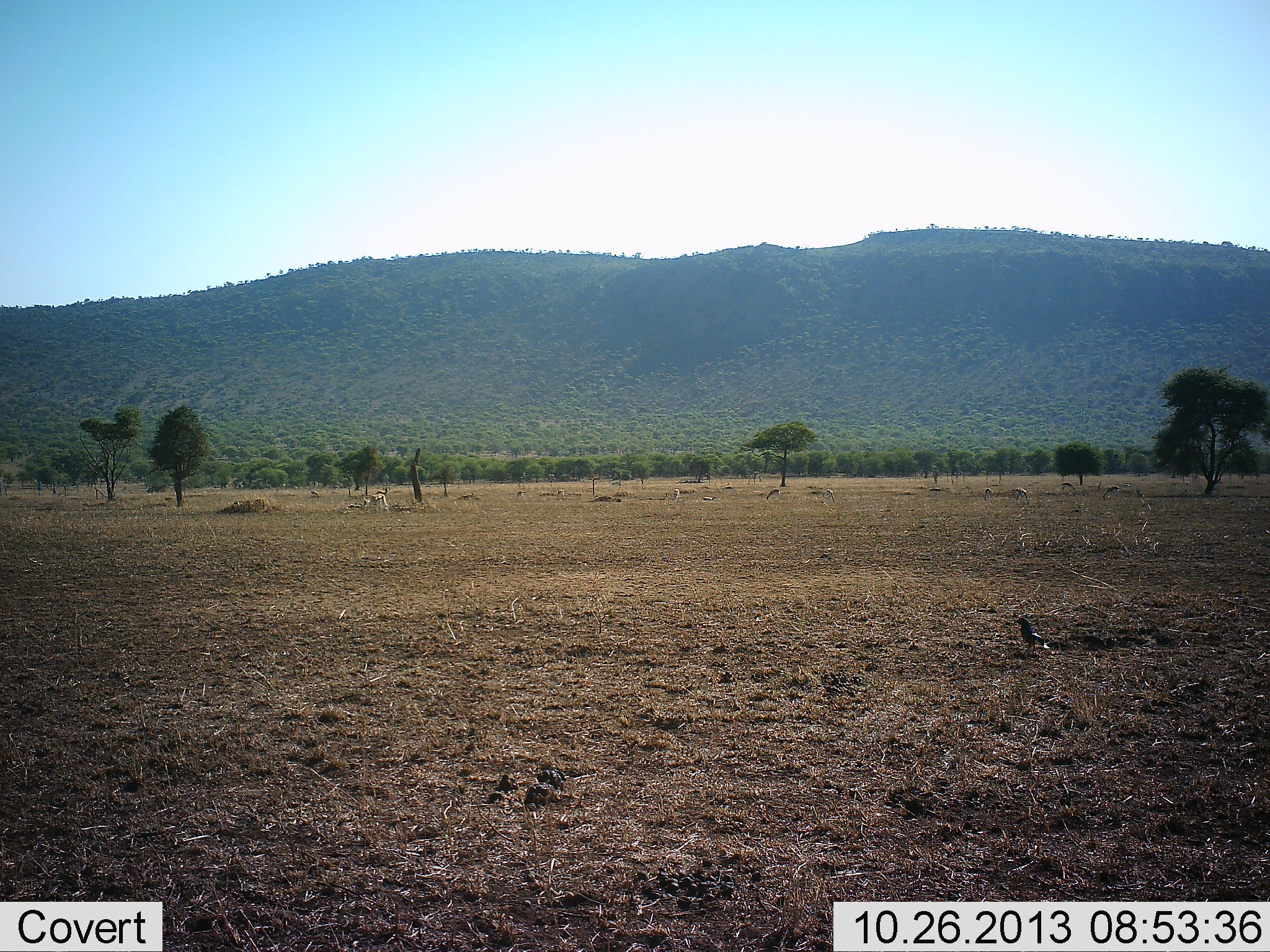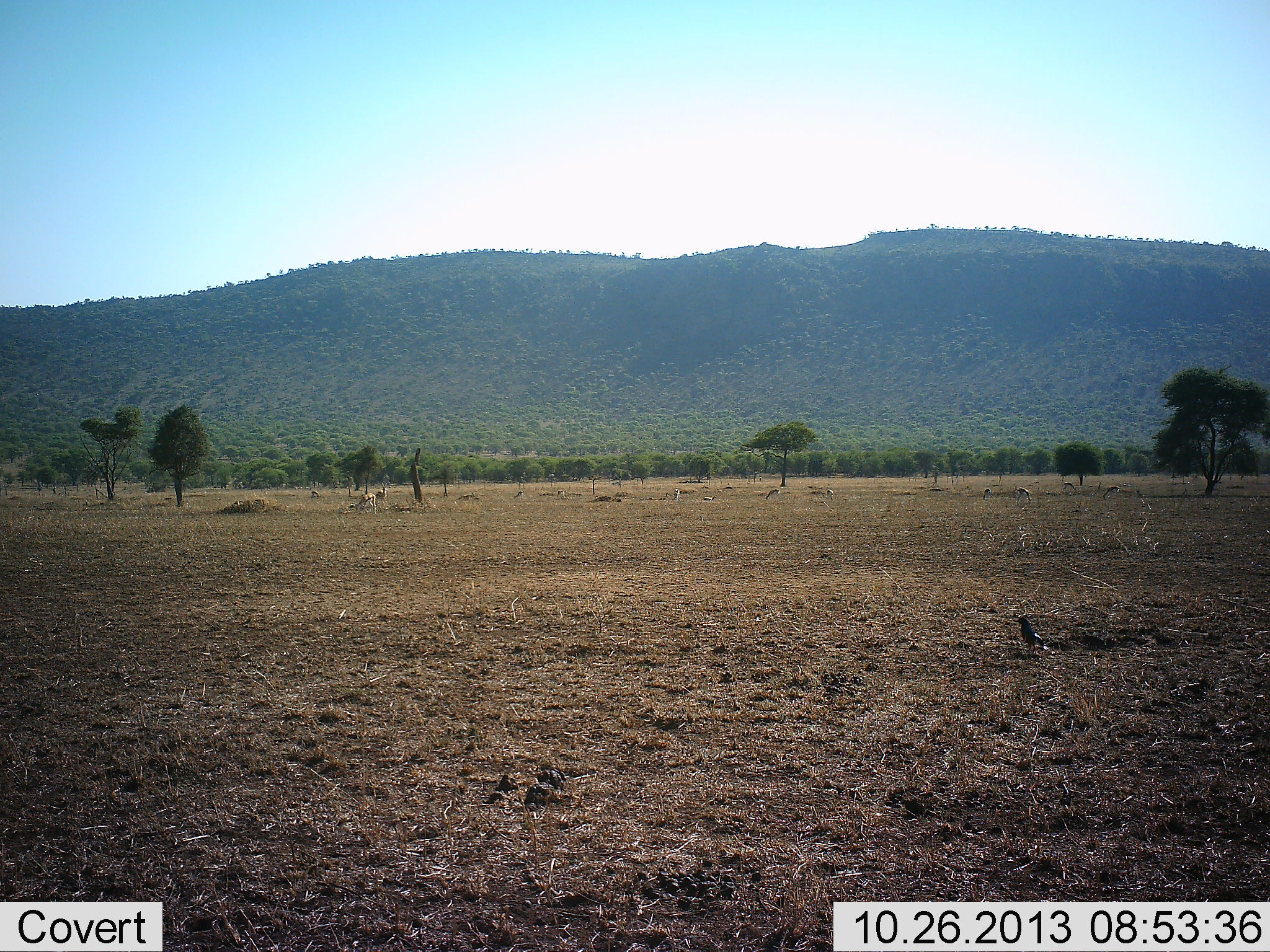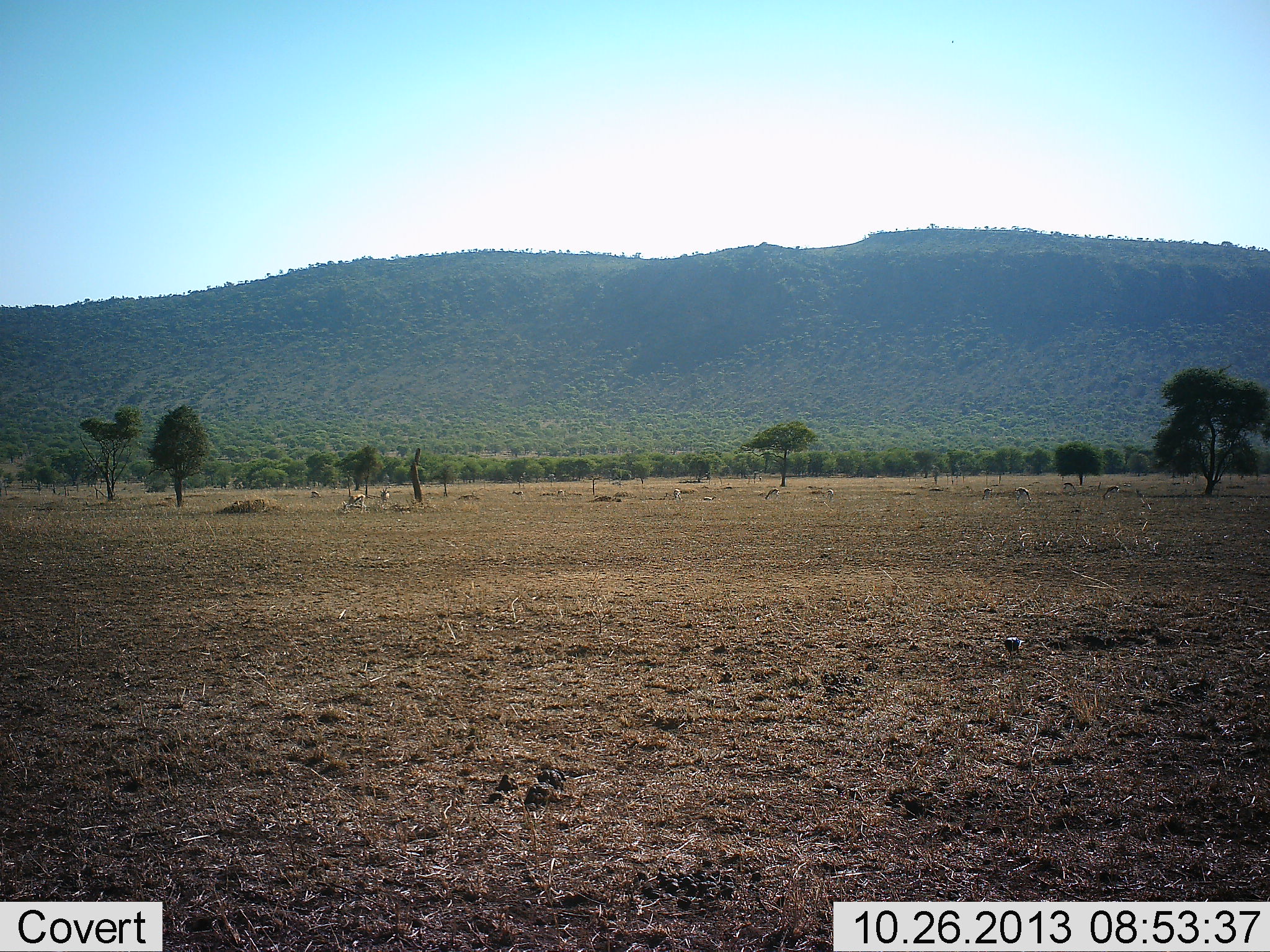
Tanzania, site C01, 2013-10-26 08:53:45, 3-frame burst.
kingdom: Animalia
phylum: Chordata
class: Mammalia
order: Artiodactyla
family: Bovidae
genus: Eudorcas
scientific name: Eudorcas thomsonii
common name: thomson's gazelle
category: gazellethomsons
Gazellethomsons (thomson's gazelle) (Eudorcas thomsonii), count 6. Behavior (volunteer vote fractions): standing 20%, resting 0%, moving 70%, interacting 0%. Young present (vote fraction): 0%. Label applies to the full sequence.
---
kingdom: Animalia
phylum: Chordata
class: Aves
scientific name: Aves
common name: bird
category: otherbird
Otherbird (bird) (Aves), count 1. Behavior (volunteer vote fractions): standing 56%, resting 6%, moving 17%, interacting 0%. Young present (vote fraction): 0%. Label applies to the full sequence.